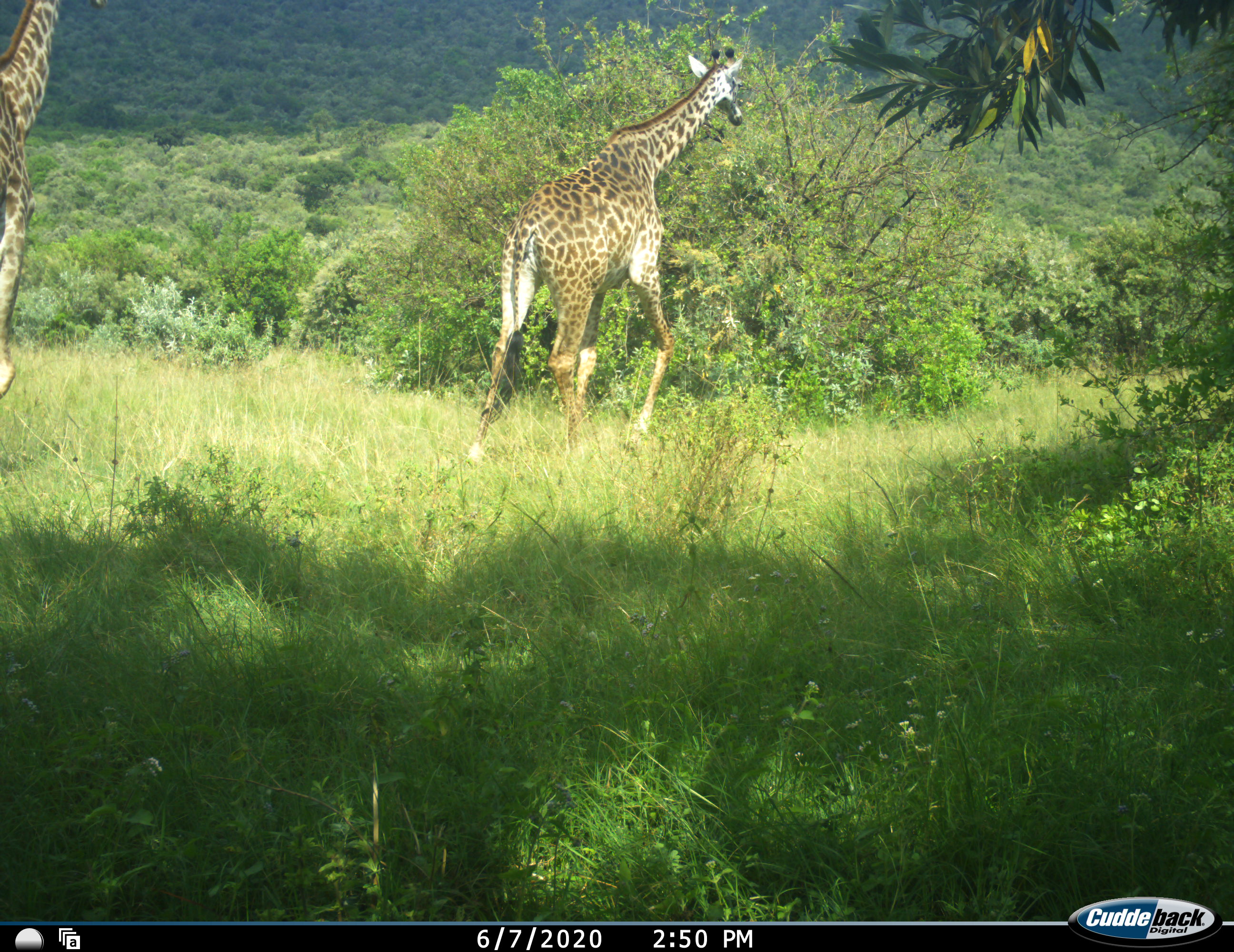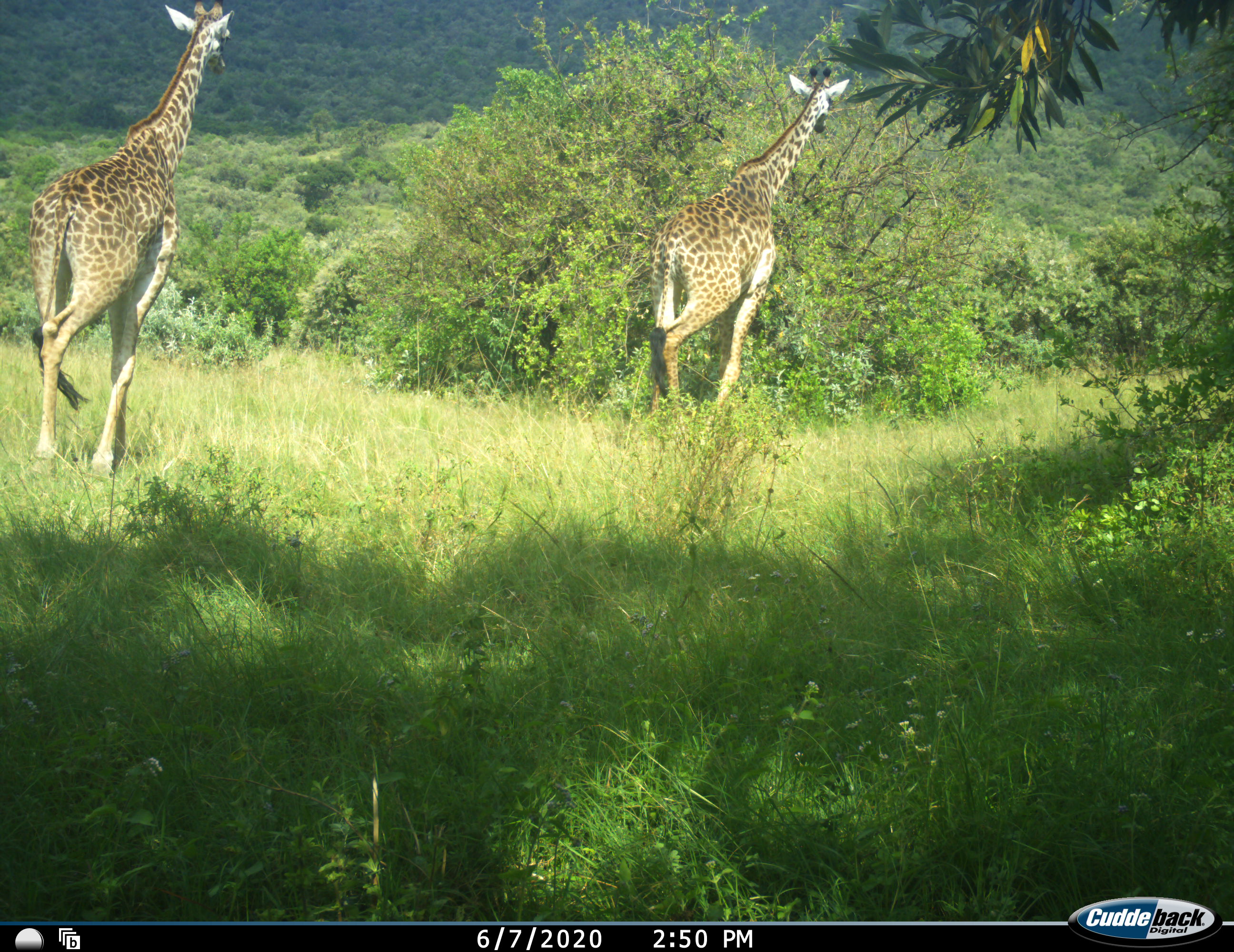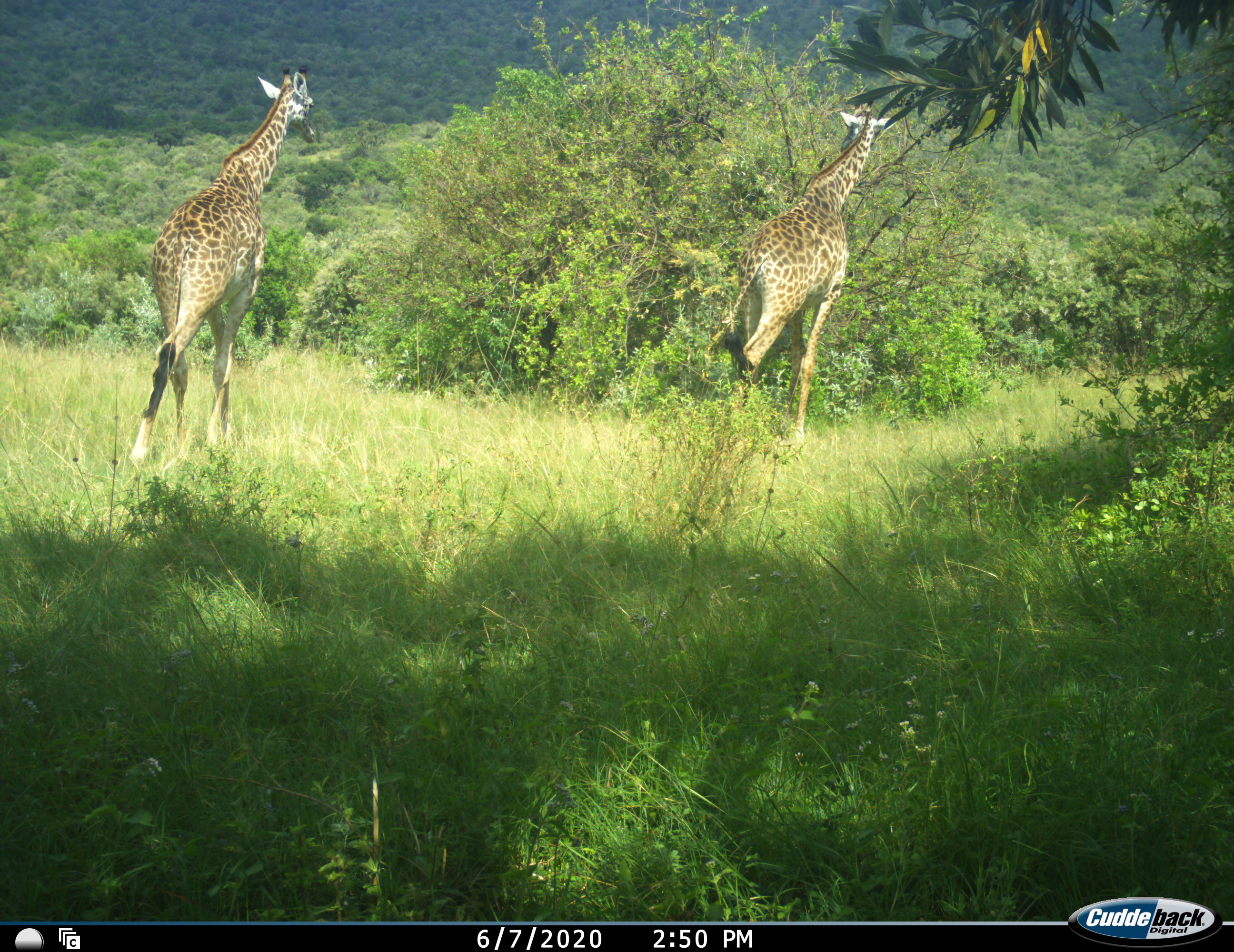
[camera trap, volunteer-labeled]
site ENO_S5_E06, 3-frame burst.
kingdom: Animalia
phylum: Chordata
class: Mammalia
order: Artiodactyla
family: Giraffidae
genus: Giraffa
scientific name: Giraffa camelopardalis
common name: giraffe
Giraffe (Giraffa camelopardalis), count 2. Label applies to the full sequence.